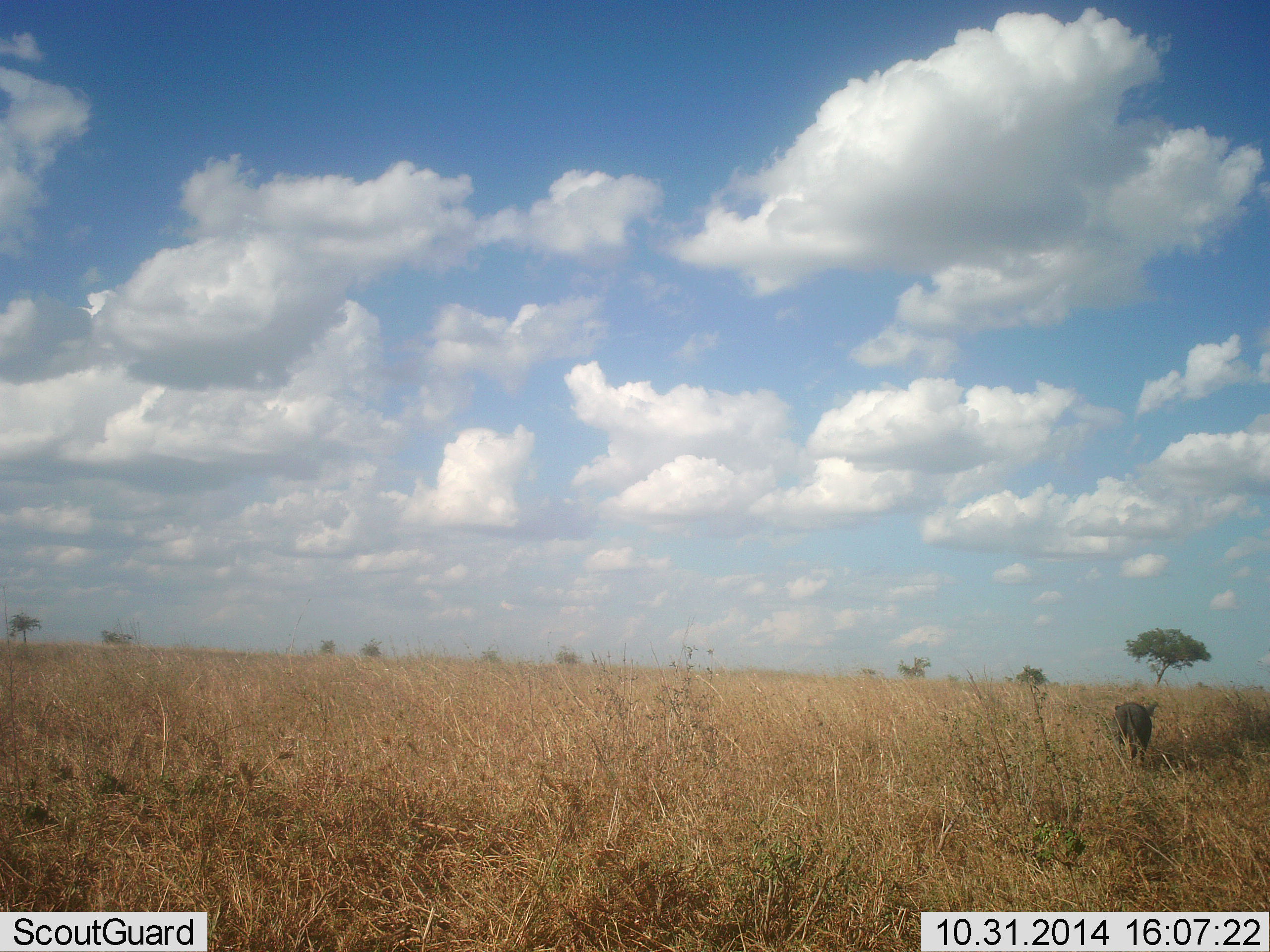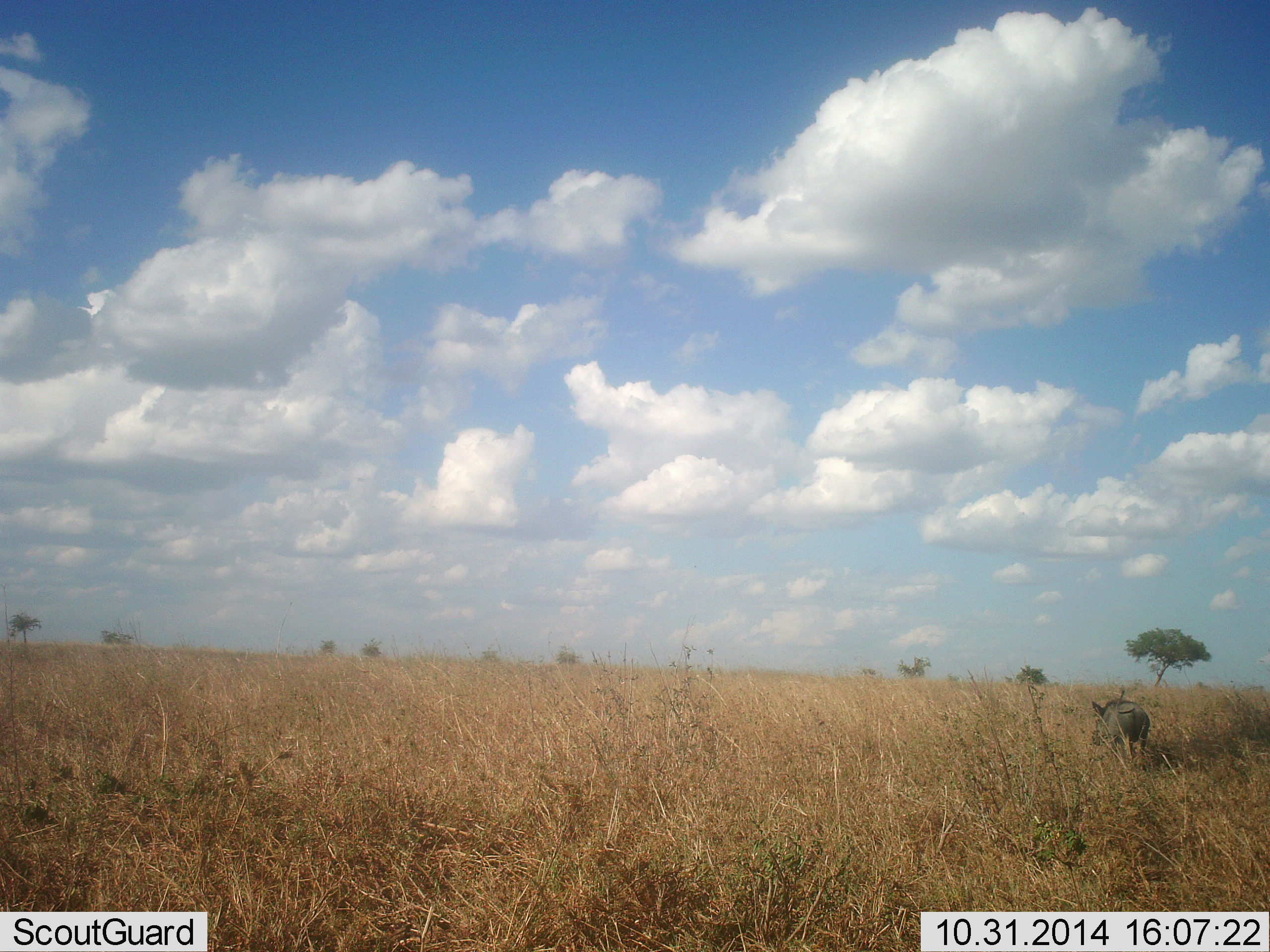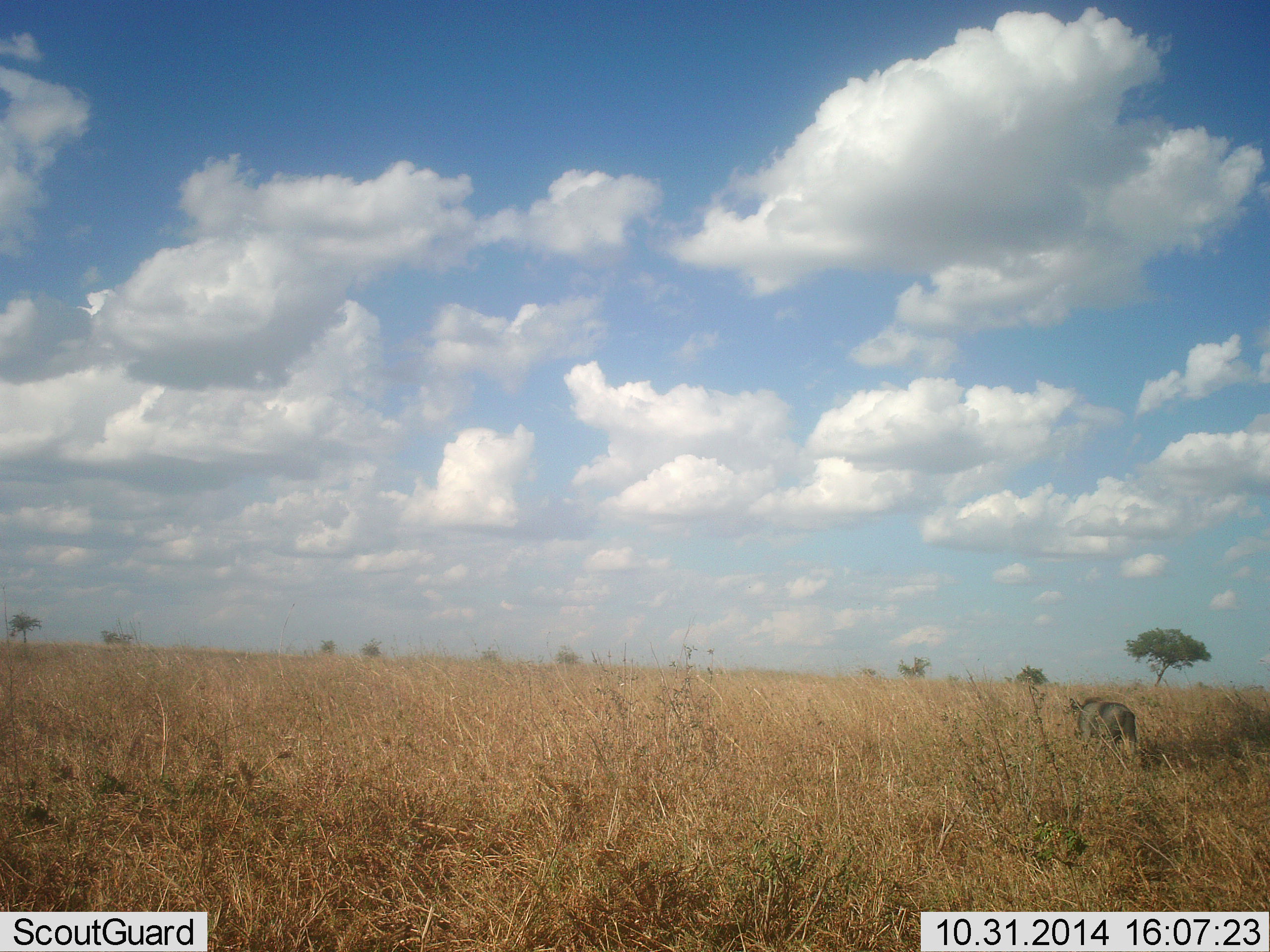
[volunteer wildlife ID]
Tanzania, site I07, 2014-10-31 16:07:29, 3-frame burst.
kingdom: Animalia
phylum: Chordata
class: Mammalia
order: Artiodactyla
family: Suidae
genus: Phacochoerus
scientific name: Phacochoerus africanus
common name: warthog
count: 1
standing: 10%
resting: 0%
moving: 90%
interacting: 0%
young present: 0%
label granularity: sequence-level